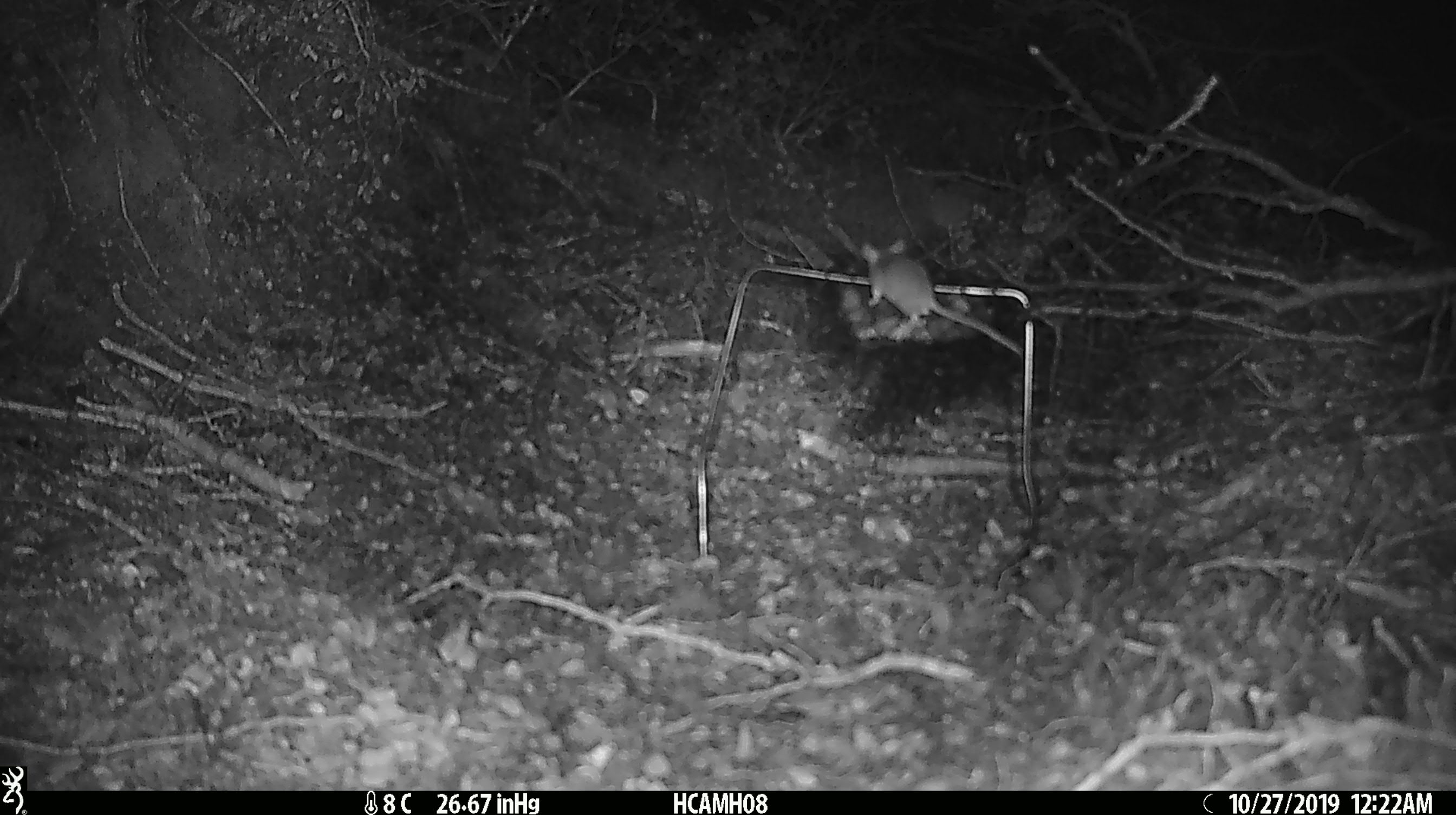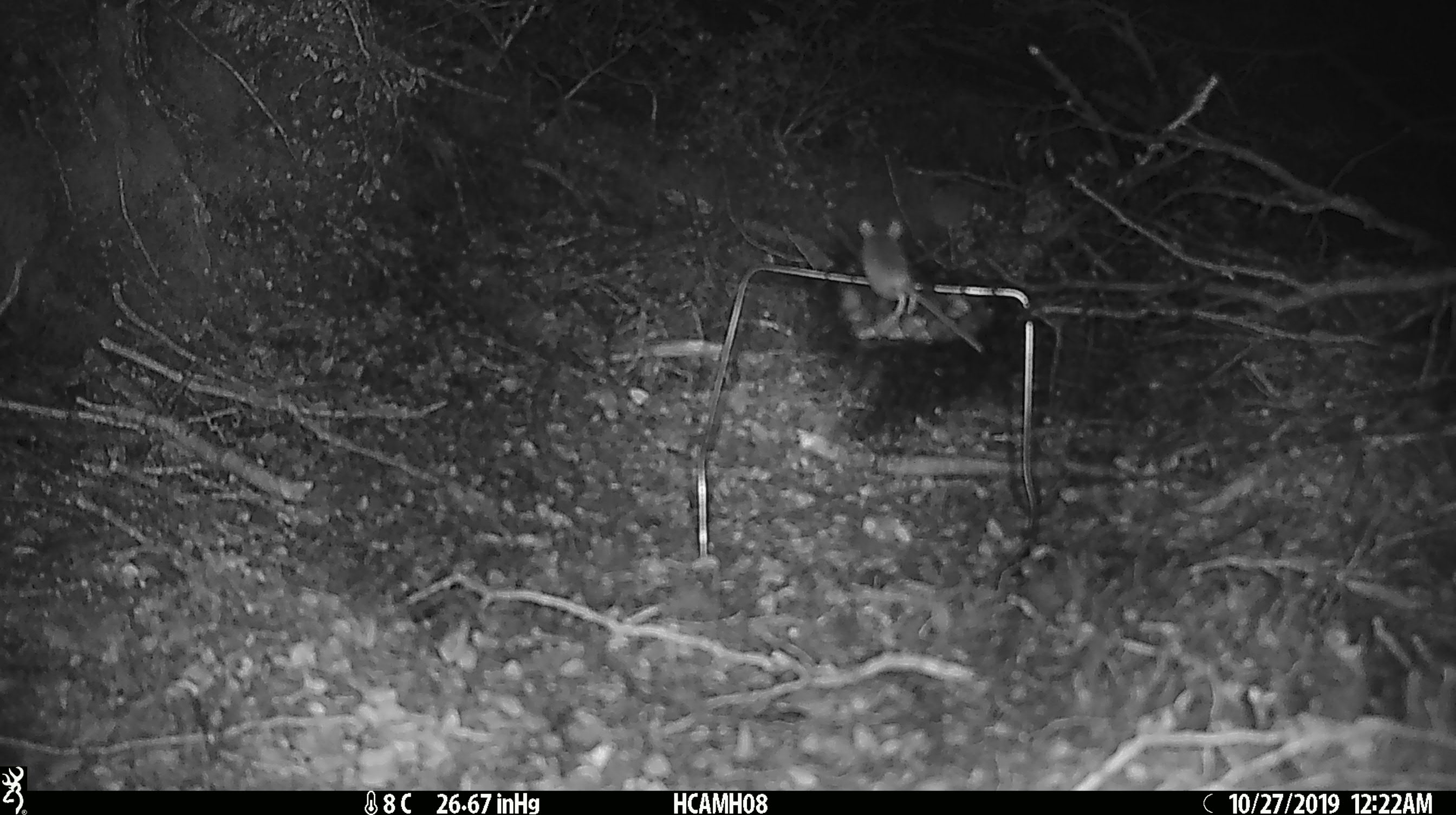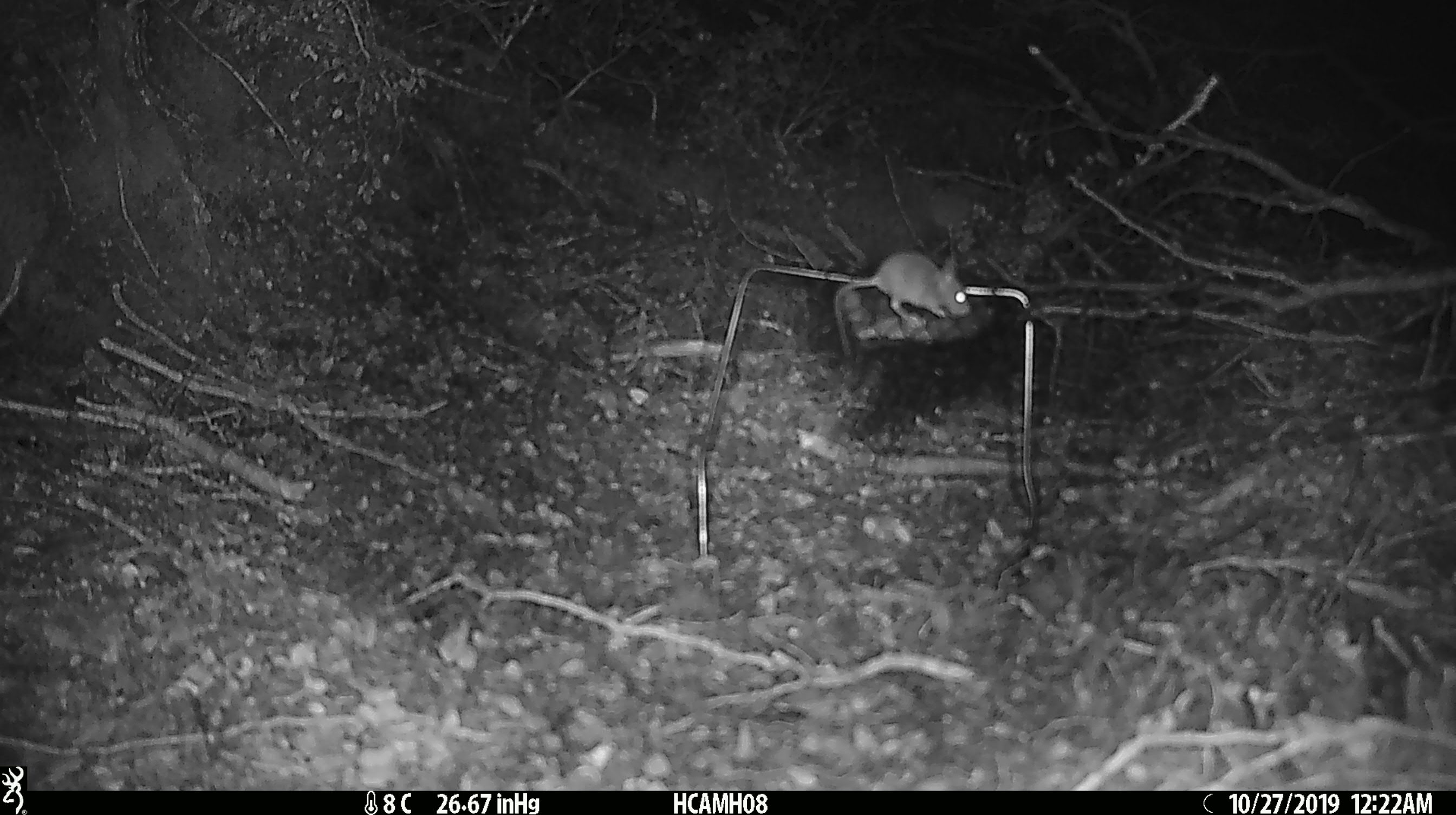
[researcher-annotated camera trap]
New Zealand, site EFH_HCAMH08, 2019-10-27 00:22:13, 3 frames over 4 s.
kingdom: Animalia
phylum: Chordata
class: Mammalia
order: Rodentia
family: Muridae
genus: Mus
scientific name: Mus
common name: mouse